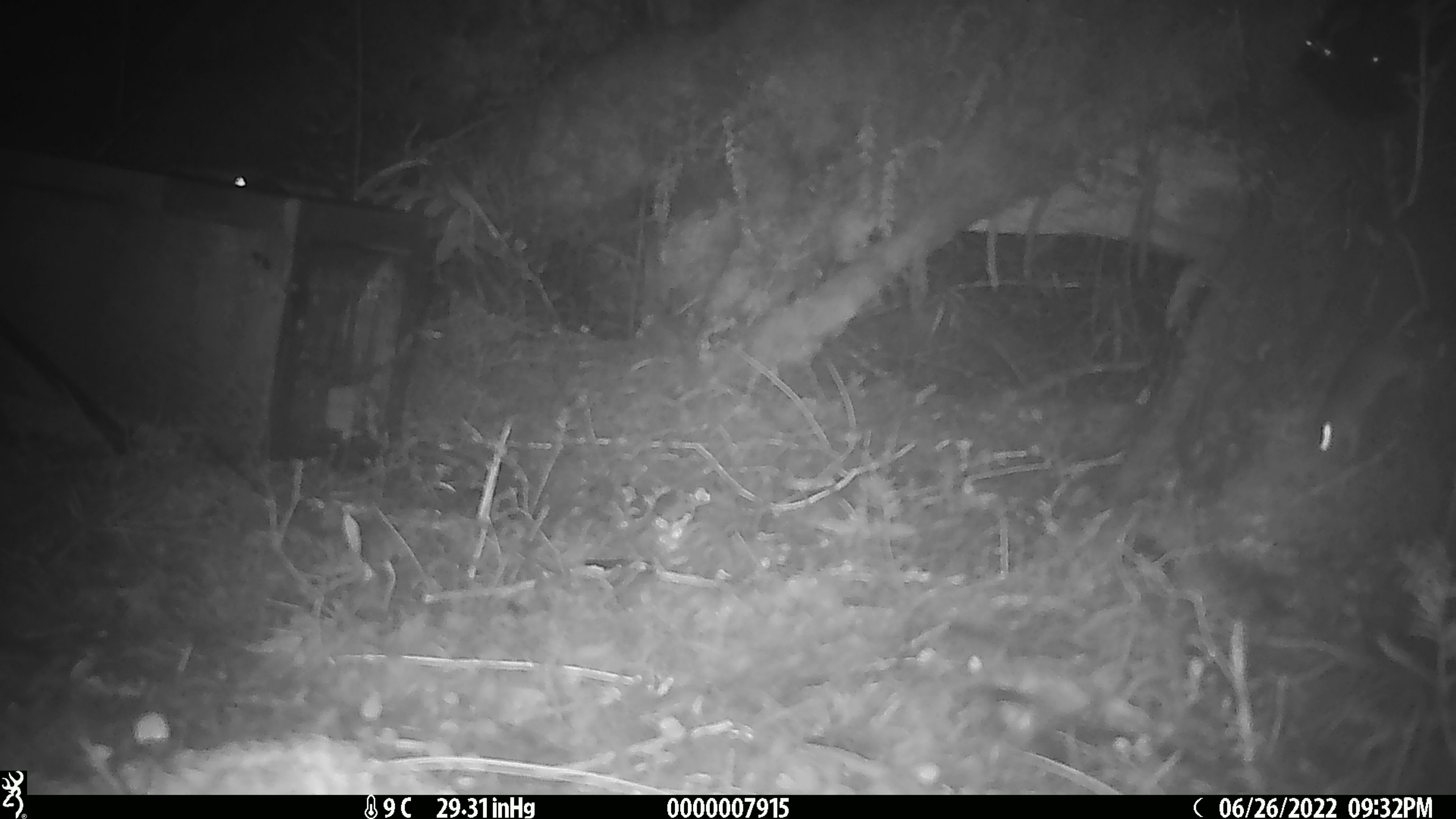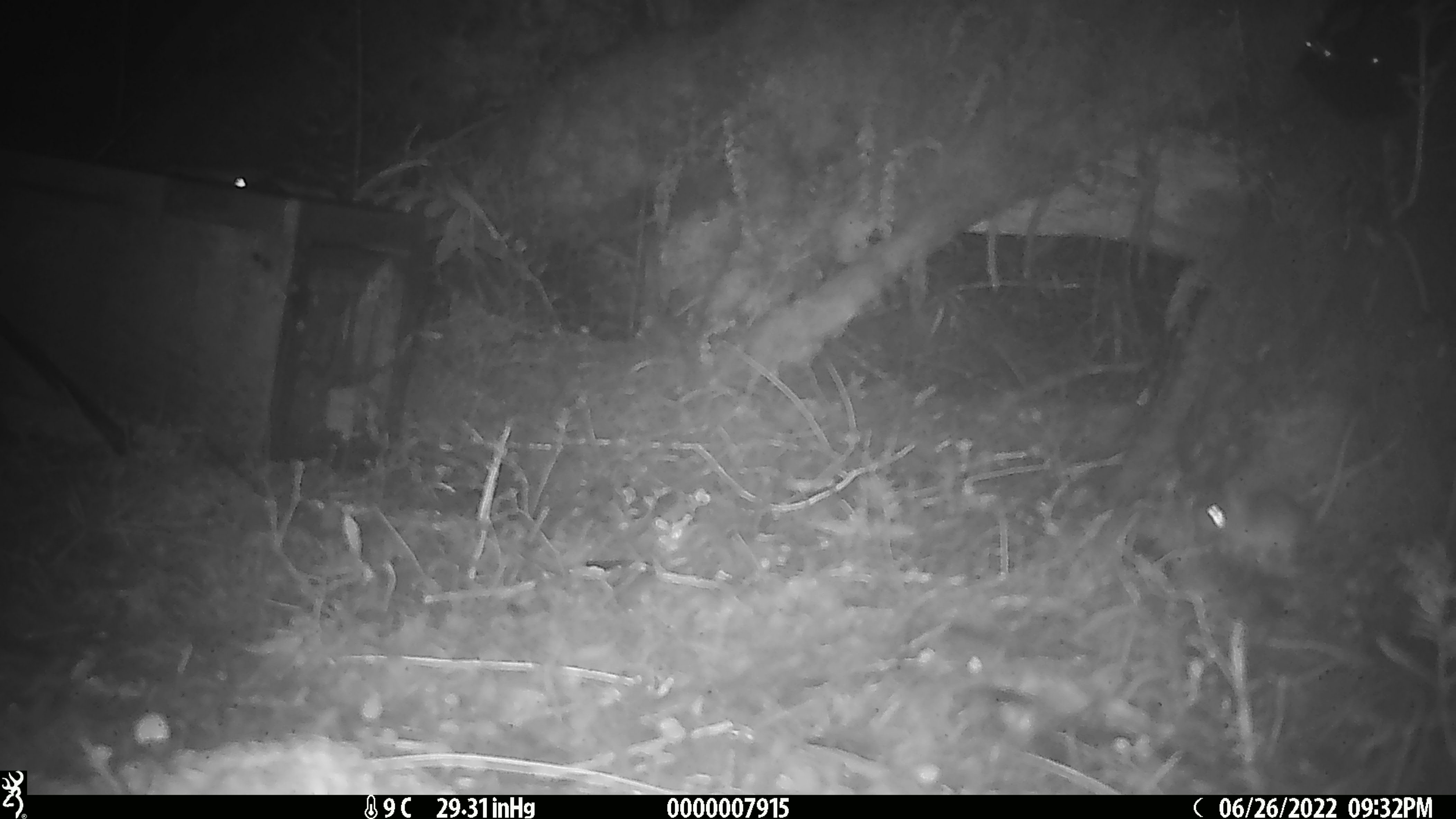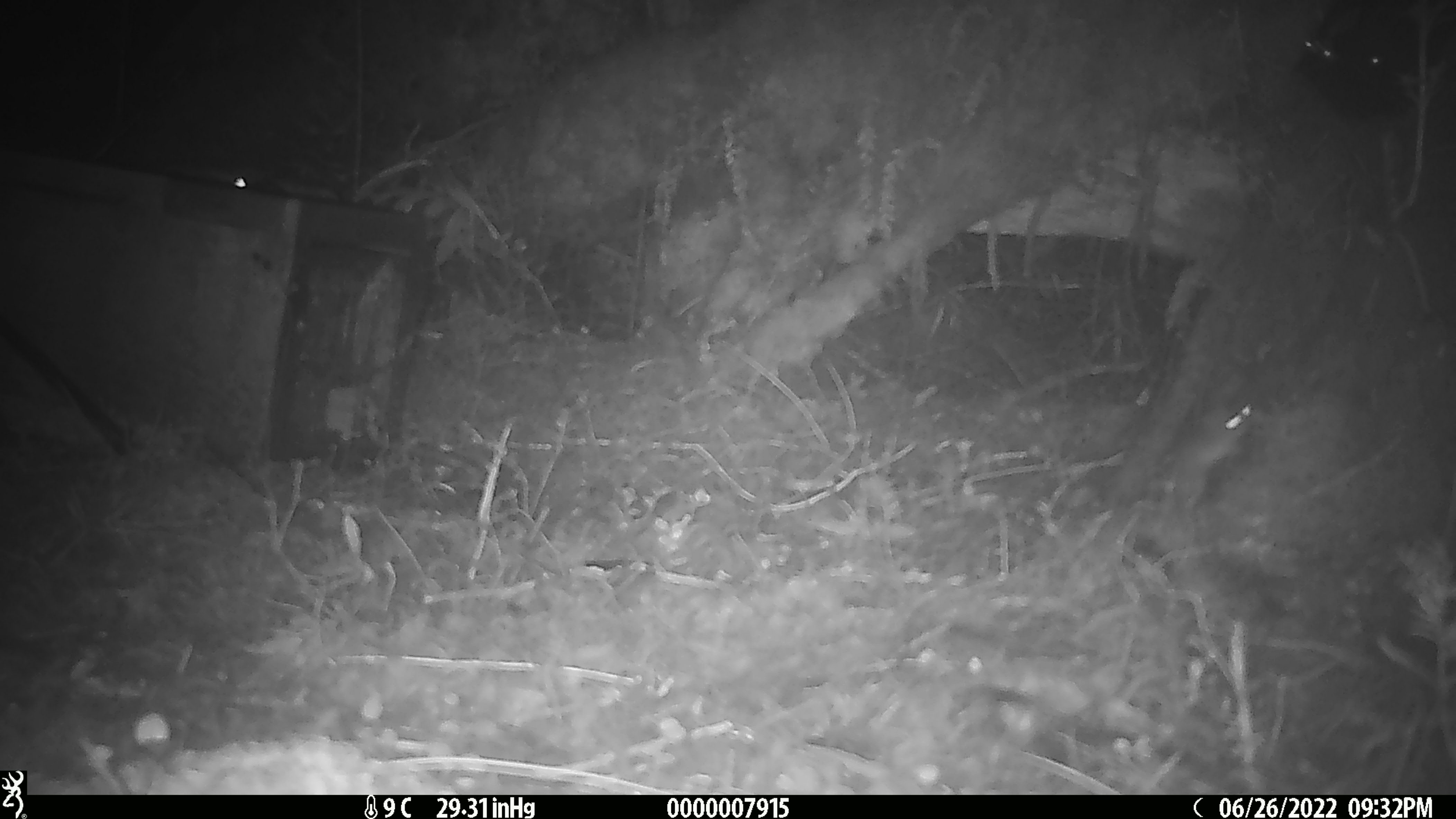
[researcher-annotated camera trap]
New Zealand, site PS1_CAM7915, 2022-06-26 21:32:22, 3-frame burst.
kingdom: Animalia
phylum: Chordata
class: Mammalia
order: Rodentia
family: Muridae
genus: Mus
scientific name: Mus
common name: mouse